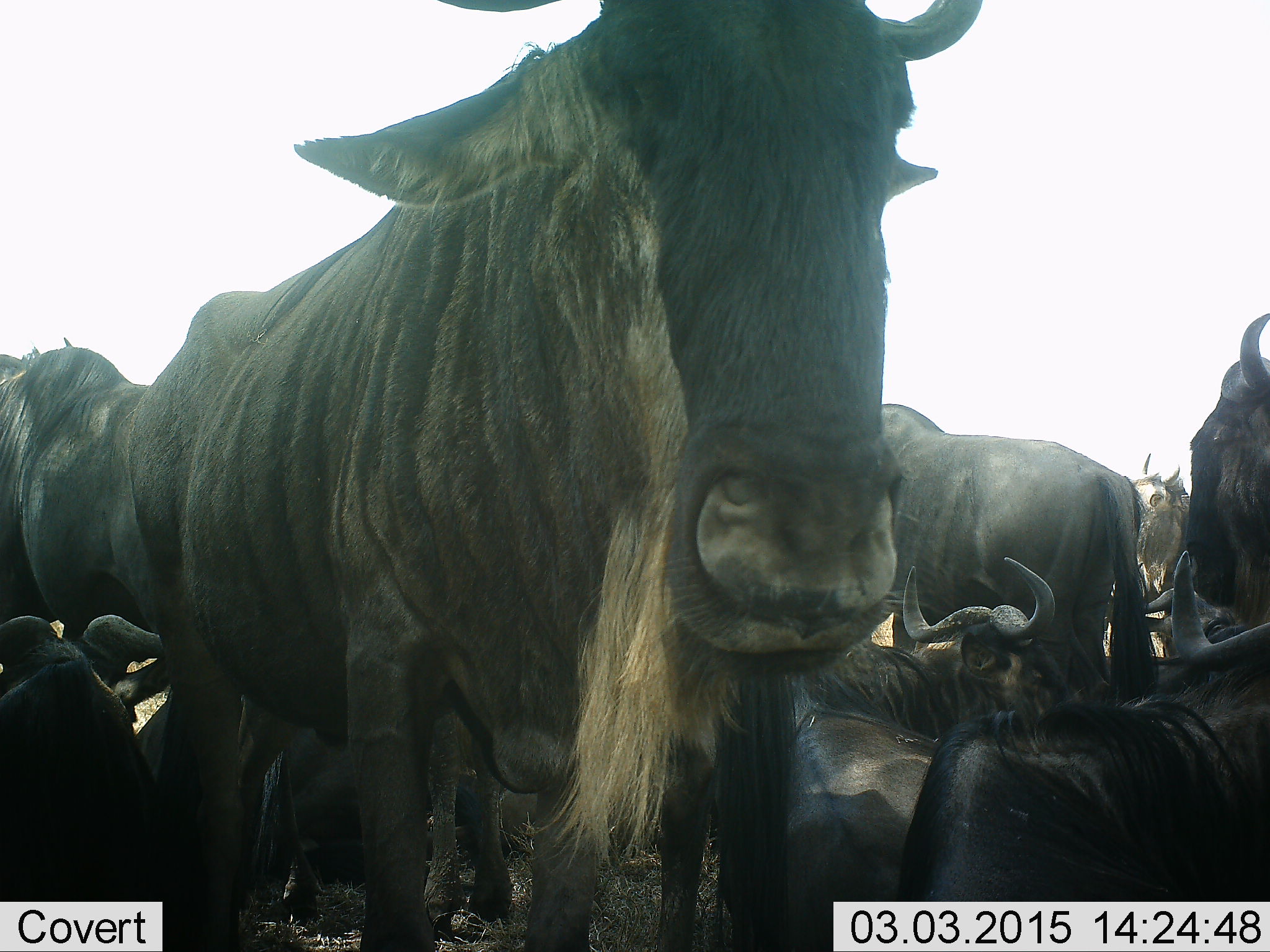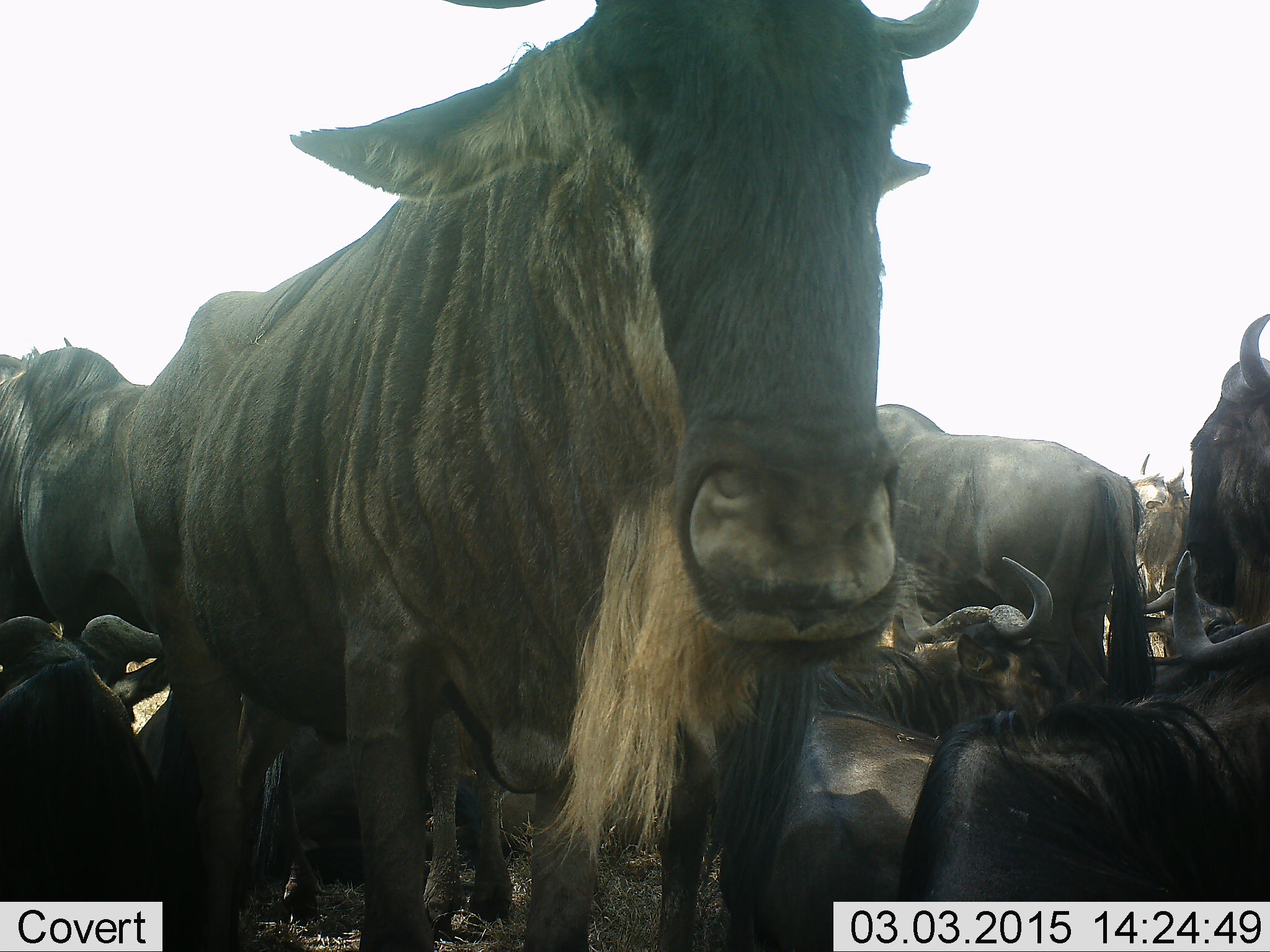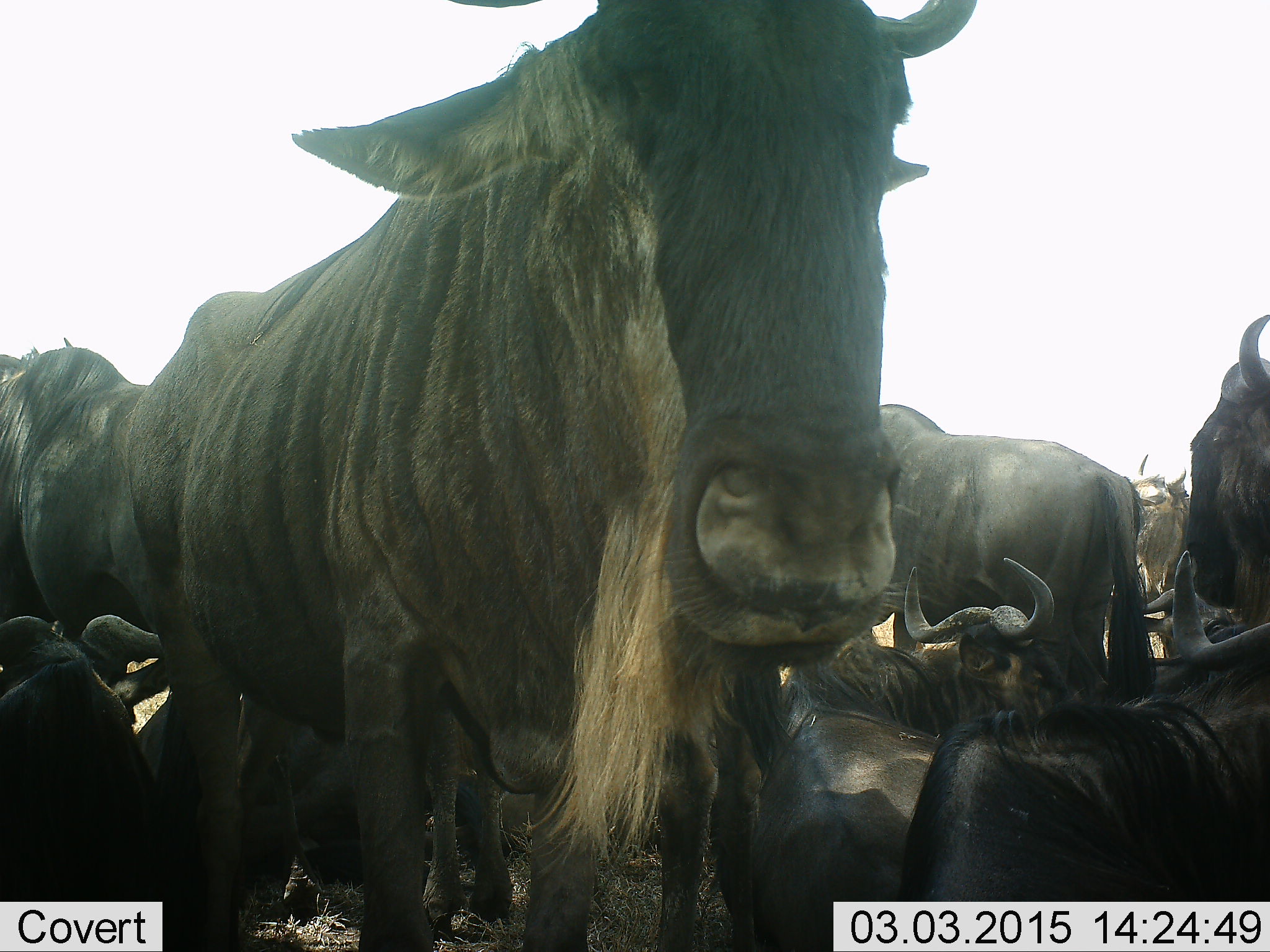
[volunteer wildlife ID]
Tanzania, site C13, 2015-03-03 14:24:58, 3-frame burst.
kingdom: Animalia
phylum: Chordata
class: Mammalia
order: Artiodactyla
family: Bovidae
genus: Connochaetes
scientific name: Connochaetes taurinus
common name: blue wildebeest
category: wildebeest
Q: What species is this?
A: Wildebeest (blue wildebeest) (Connochaetes taurinus).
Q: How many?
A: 9.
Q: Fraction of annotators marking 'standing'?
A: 70%.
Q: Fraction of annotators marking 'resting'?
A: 90%.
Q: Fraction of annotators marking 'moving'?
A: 10%.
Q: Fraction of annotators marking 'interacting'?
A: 0%.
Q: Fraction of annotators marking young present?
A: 0%.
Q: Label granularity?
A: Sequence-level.